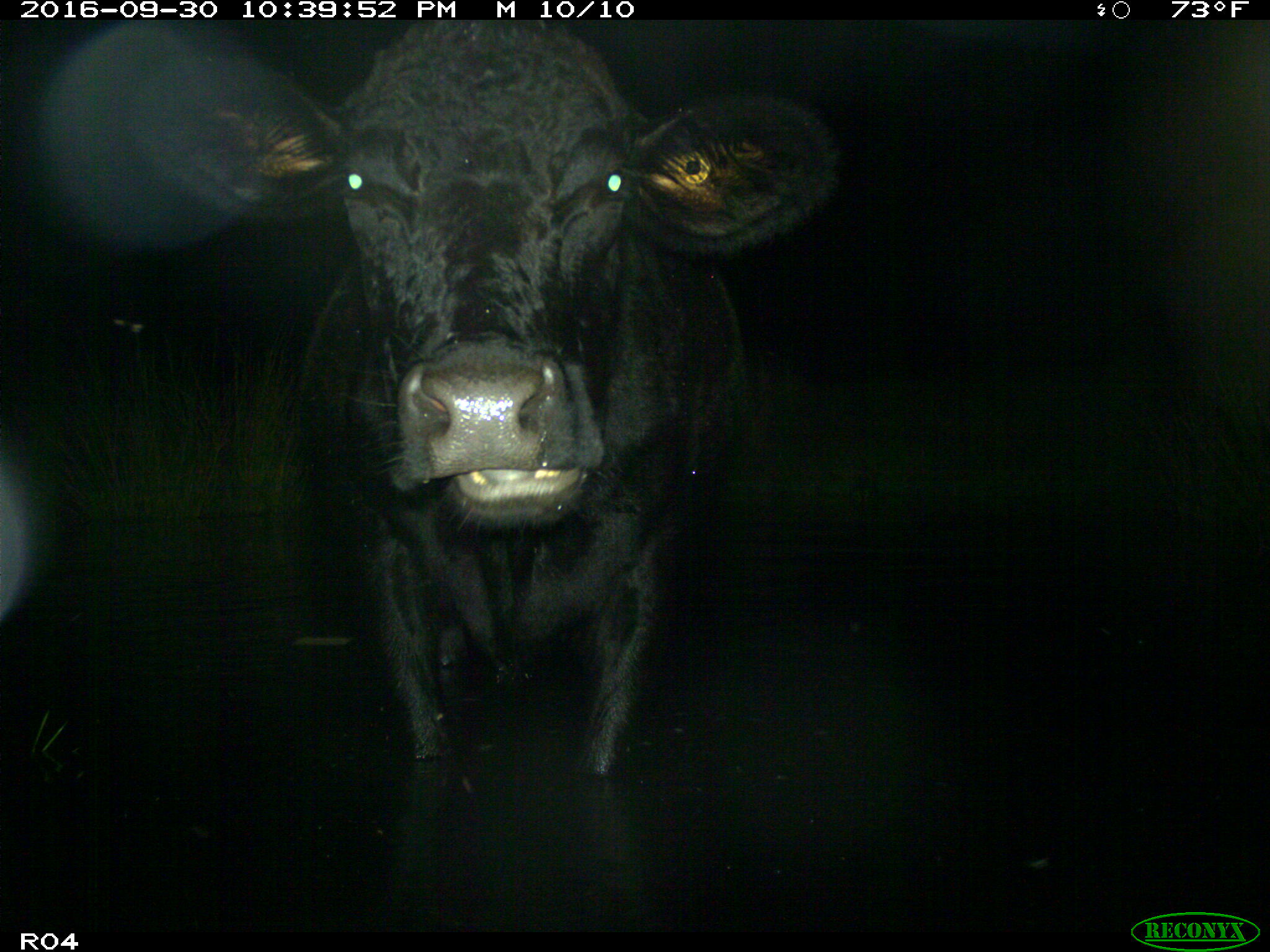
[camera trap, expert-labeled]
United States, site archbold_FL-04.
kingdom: Animalia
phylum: Chordata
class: Mammalia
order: Artiodactyla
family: Bovidae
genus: Bos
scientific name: Bos taurus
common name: domestic cow